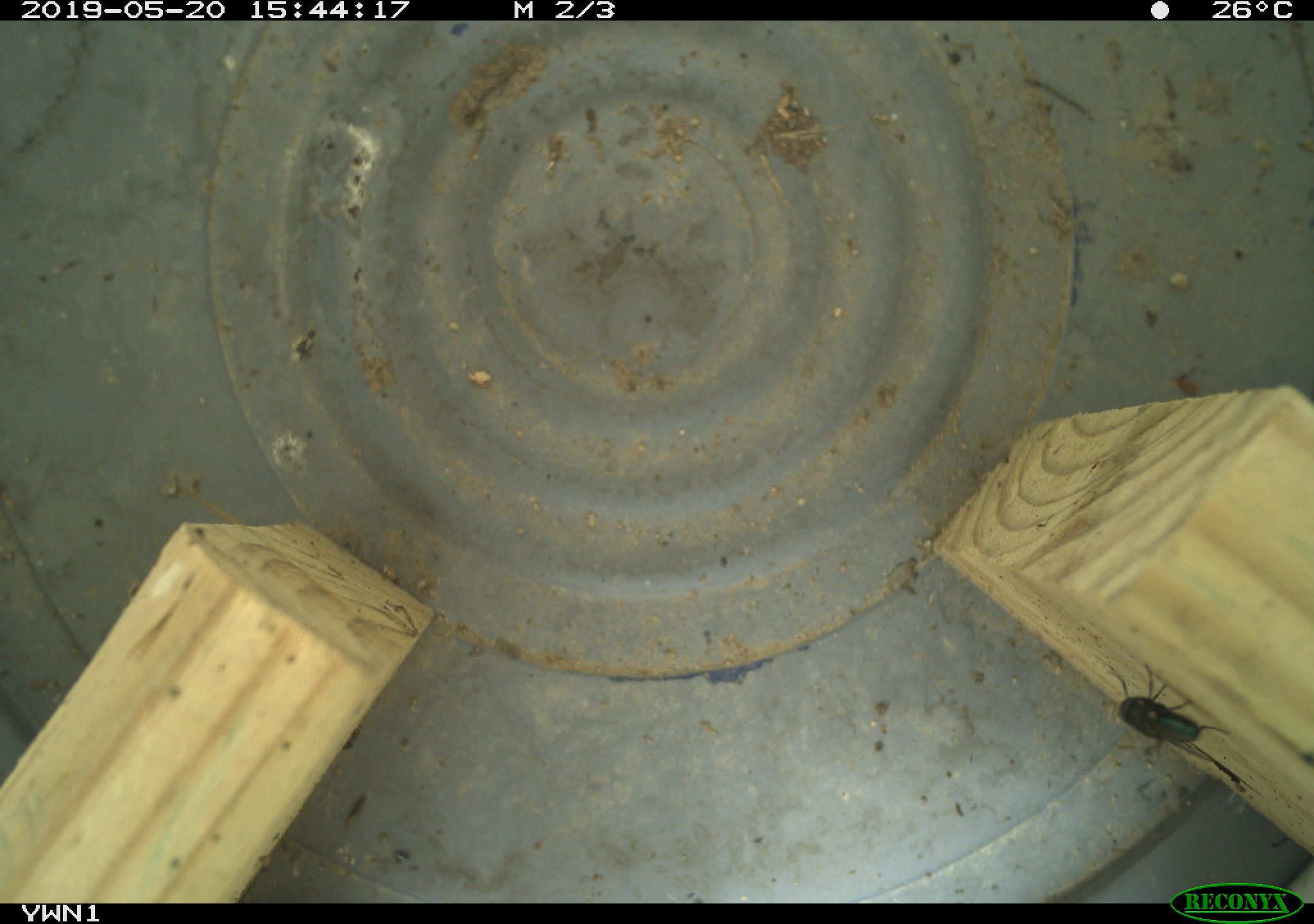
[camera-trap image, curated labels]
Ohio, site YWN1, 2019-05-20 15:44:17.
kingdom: Animalia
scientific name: Animalia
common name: animal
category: invertebrate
Invertebrate (animal) (Animalia).